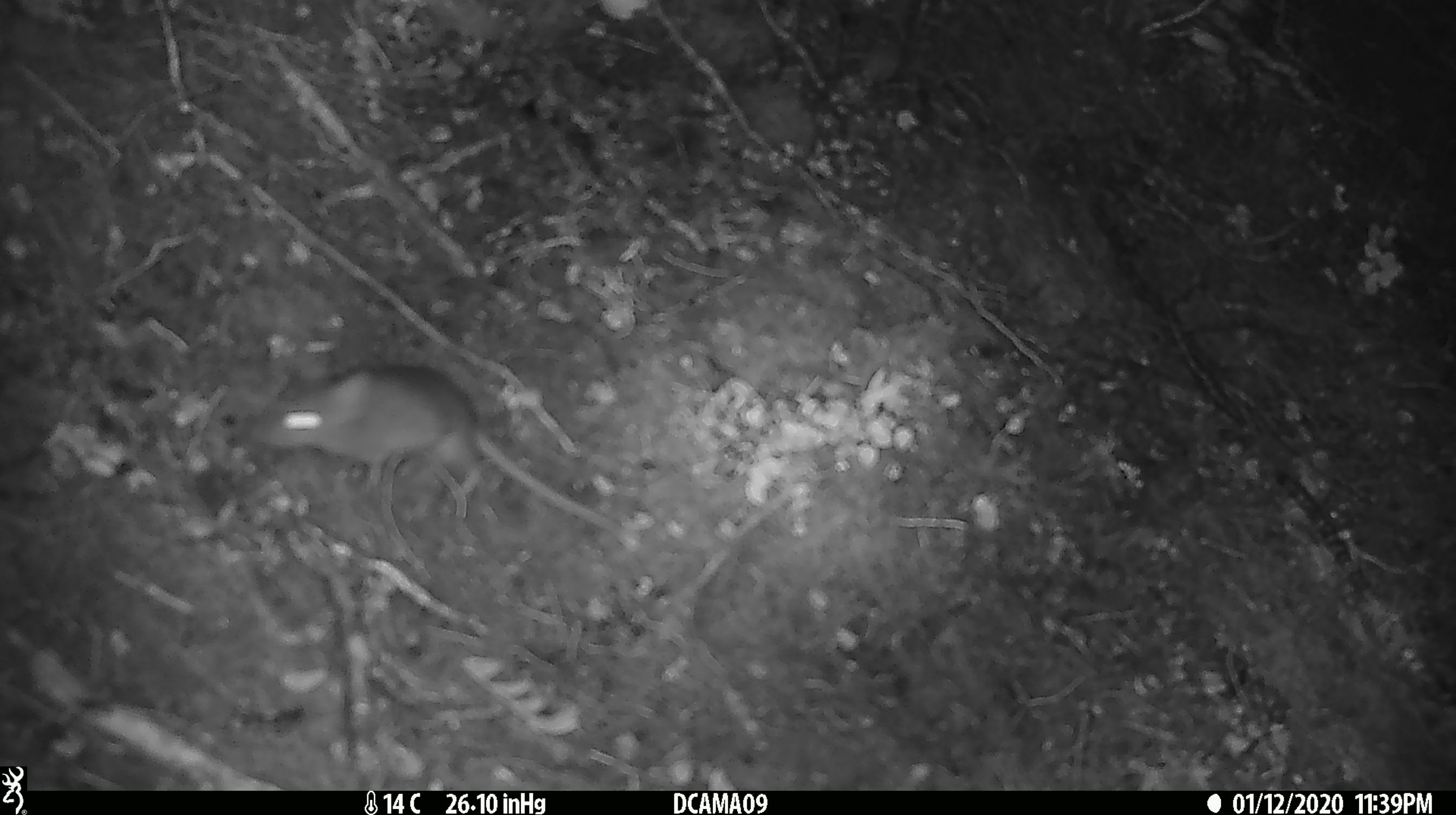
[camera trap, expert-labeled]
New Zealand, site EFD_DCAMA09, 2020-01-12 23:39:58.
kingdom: Animalia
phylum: Chordata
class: Mammalia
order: Rodentia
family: Muridae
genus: Mus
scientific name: Mus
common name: mouse